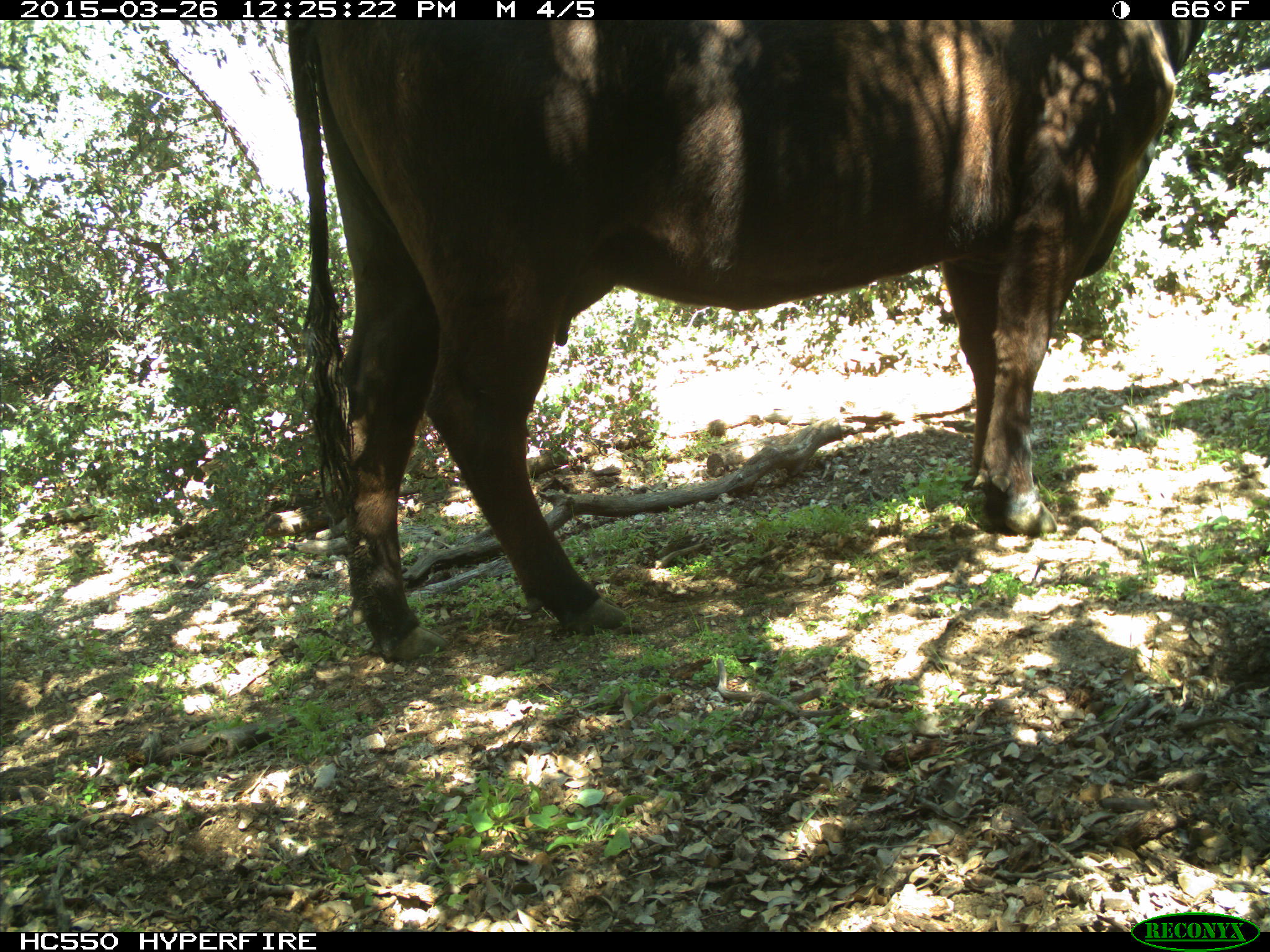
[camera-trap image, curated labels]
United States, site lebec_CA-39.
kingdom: Animalia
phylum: Chordata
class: Mammalia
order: Artiodactyla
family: Bovidae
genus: Bos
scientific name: Bos taurus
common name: domestic cow